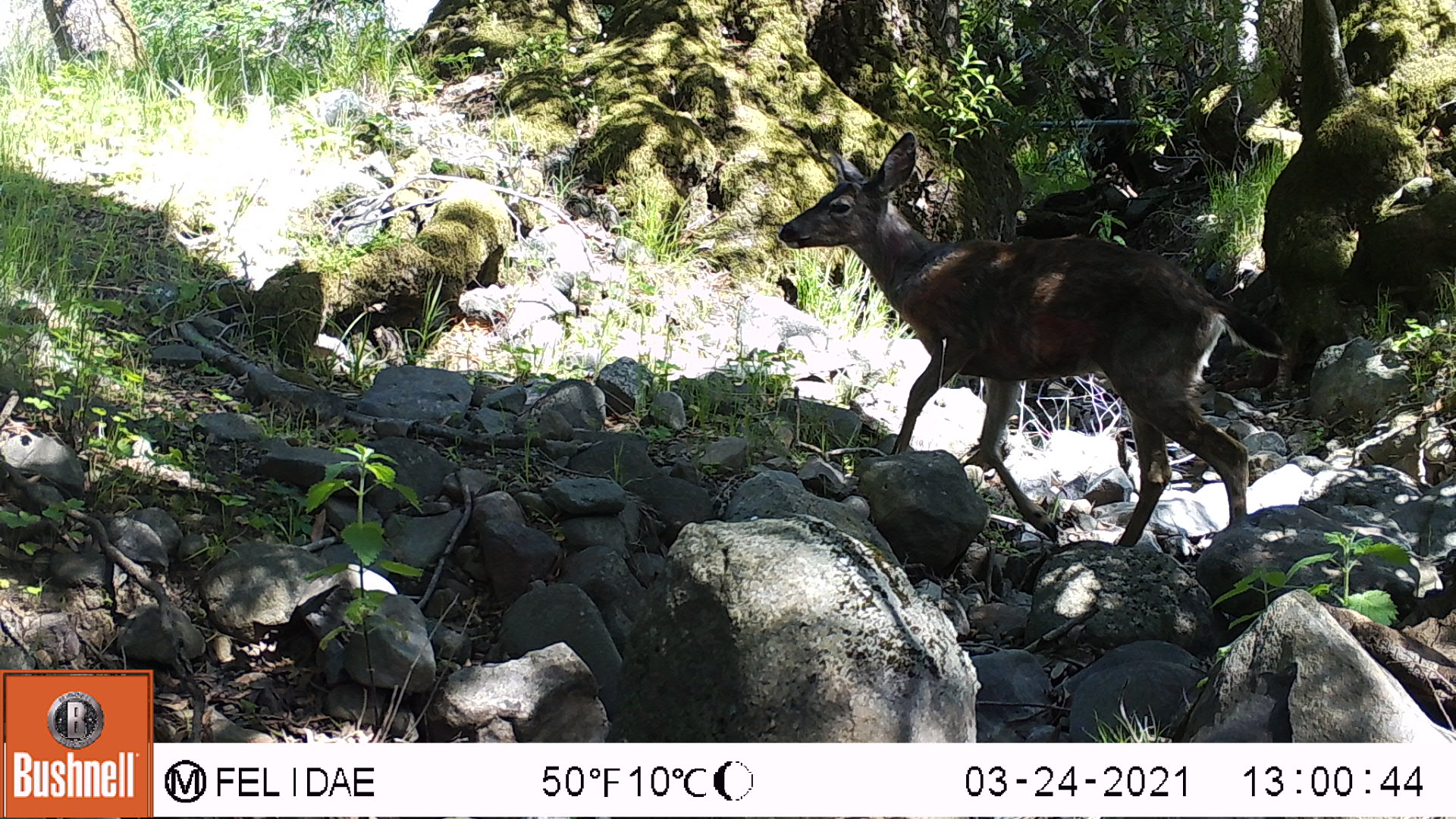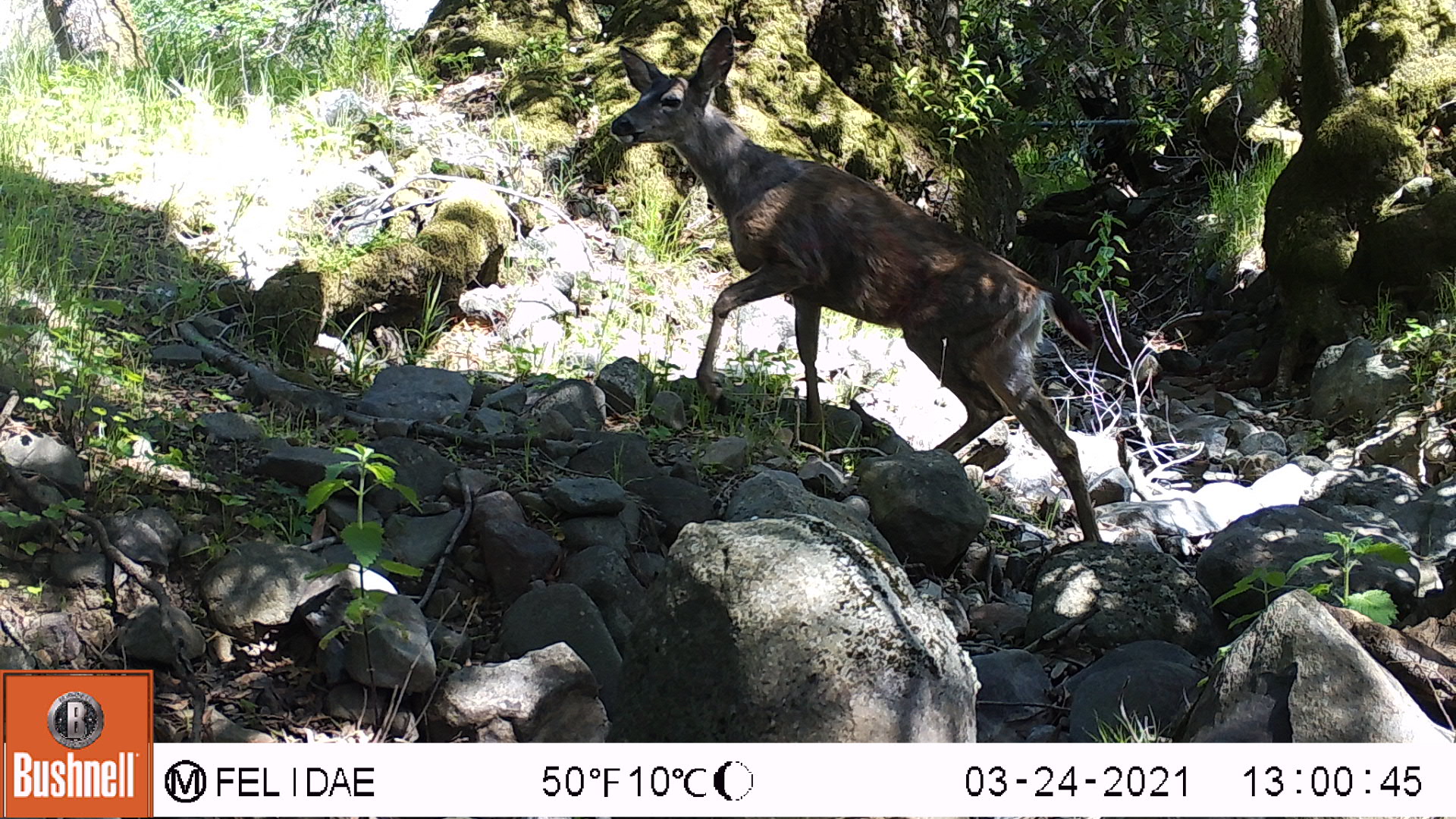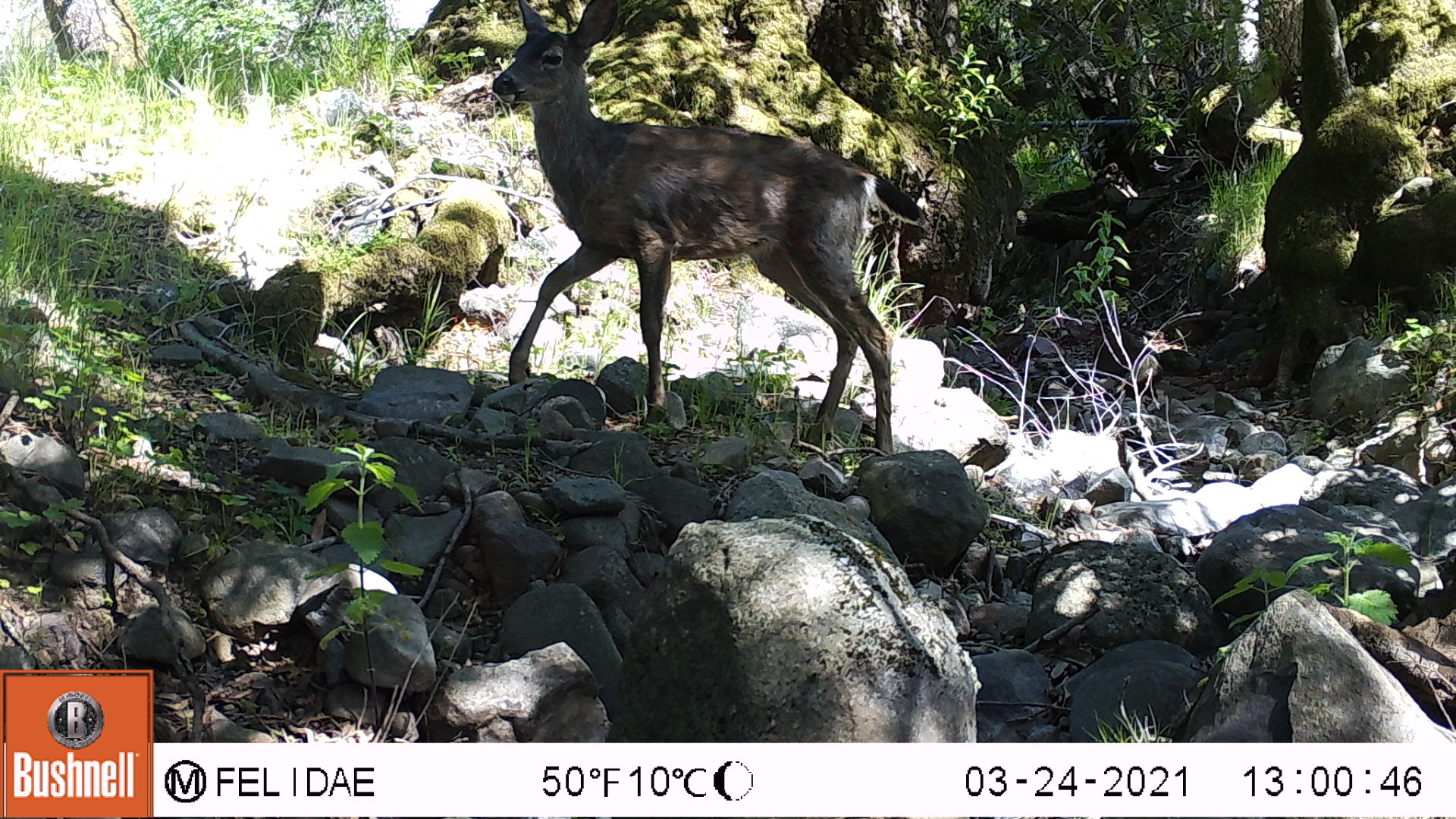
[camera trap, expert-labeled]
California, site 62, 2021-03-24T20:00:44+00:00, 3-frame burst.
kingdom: Animalia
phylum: Chordata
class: Mammalia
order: Artiodactyla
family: Cervidae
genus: Odocoileus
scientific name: Odocoileus hemionus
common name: mule deer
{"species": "mule deer (Odocoileus hemionus)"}